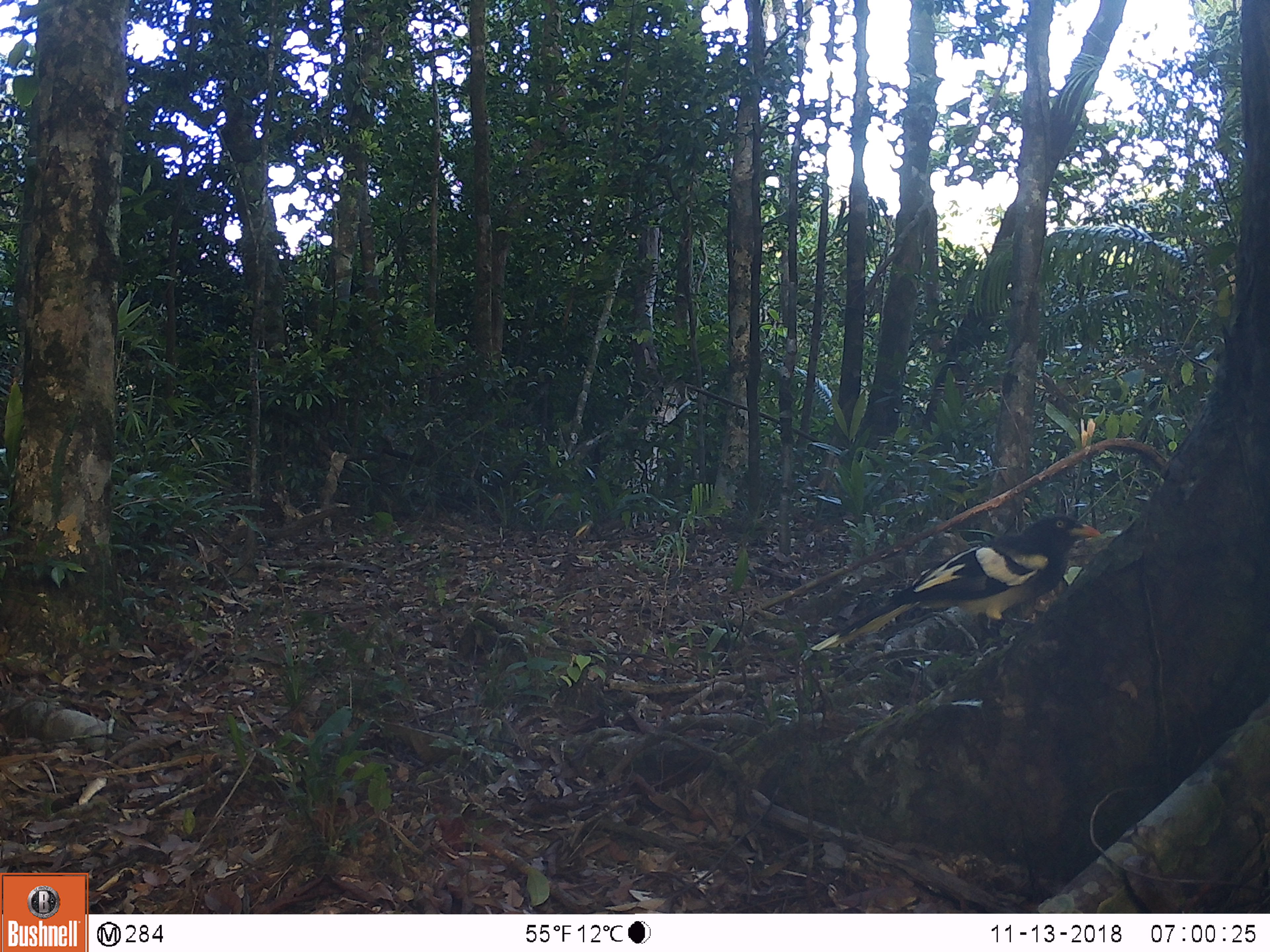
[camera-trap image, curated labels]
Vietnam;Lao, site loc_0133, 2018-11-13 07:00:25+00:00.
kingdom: Animalia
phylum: Chordata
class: Aves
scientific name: Aves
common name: bird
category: unidentified bird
Unidentified bird (bird) (Aves). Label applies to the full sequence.